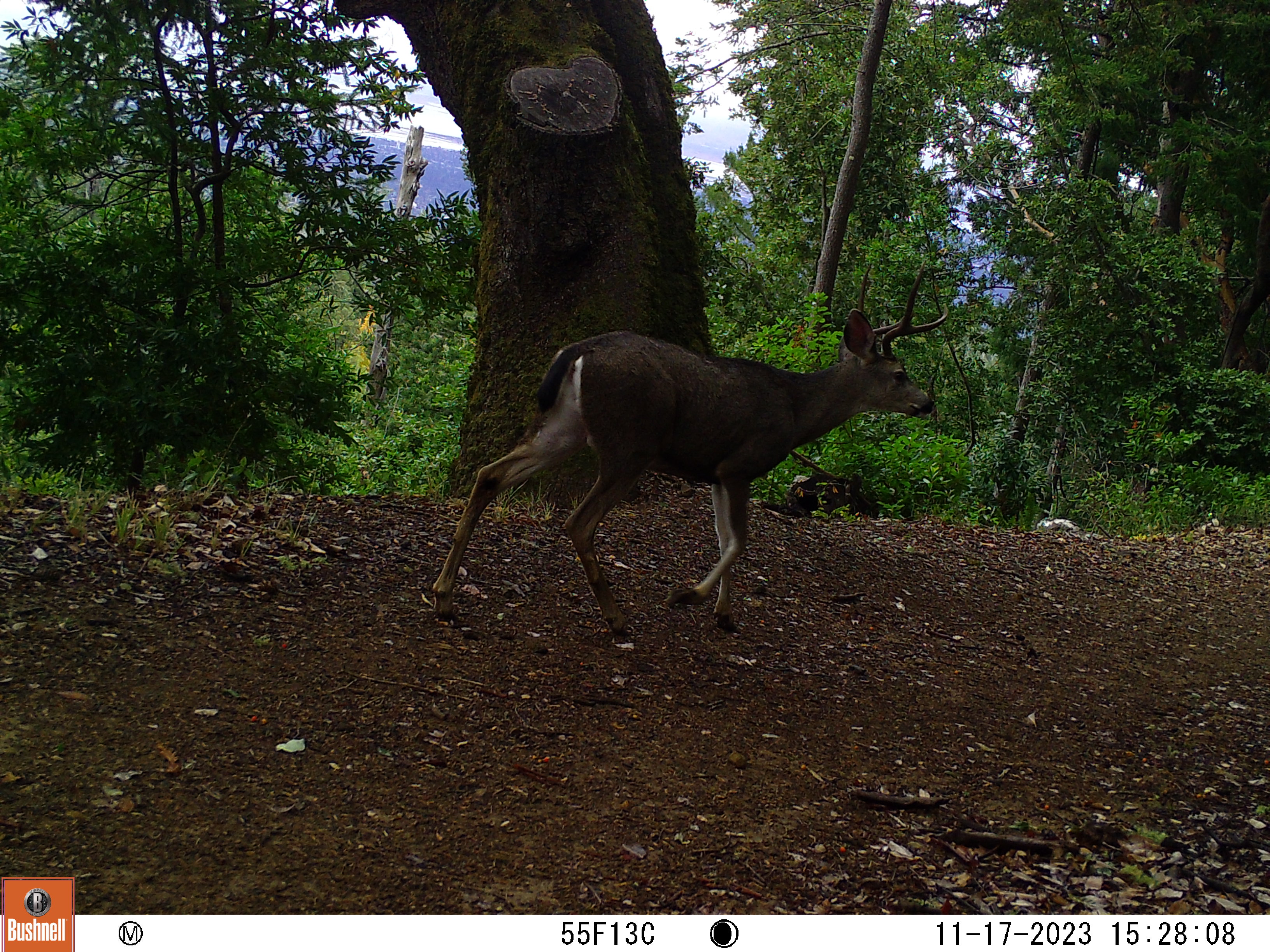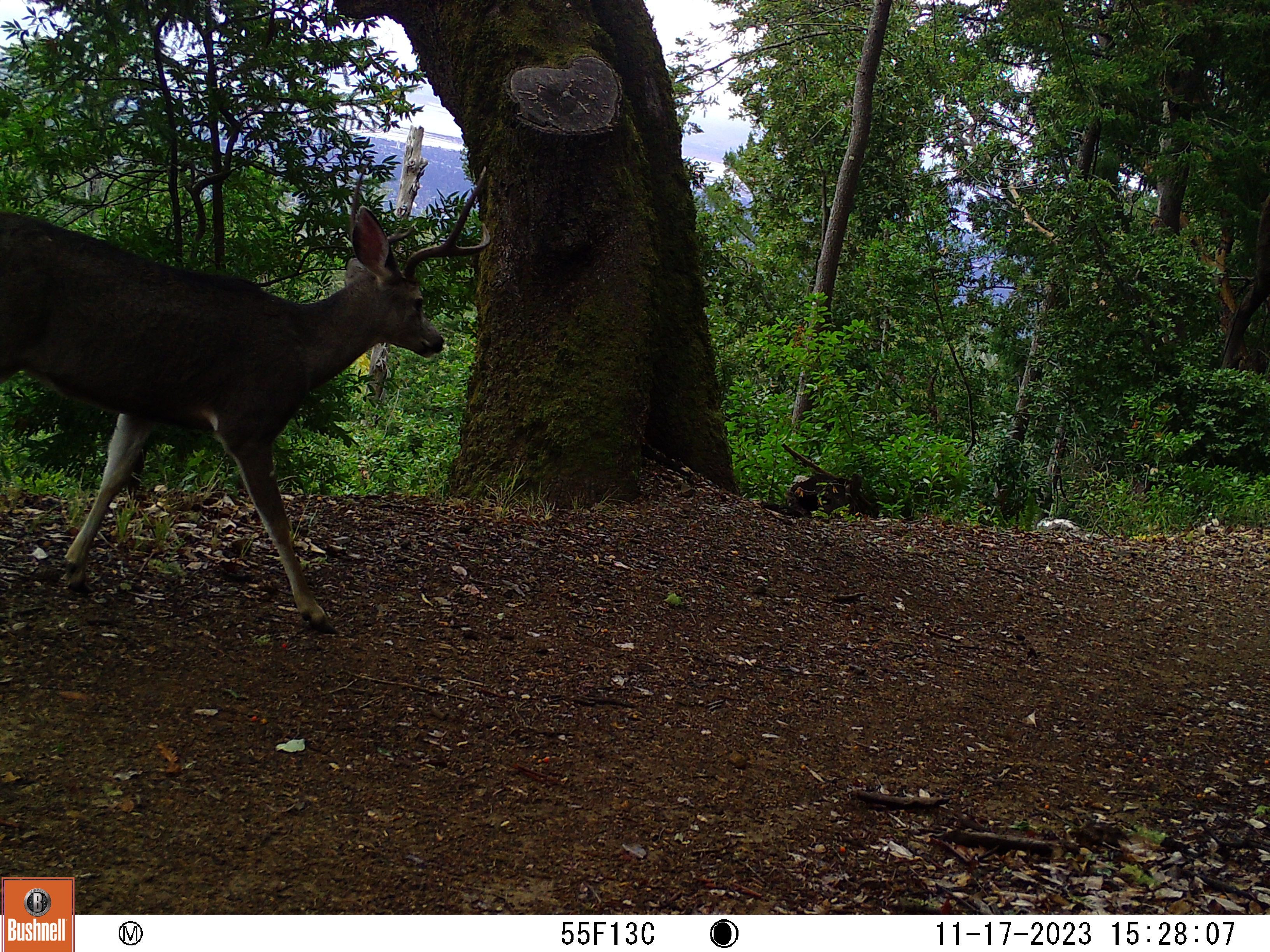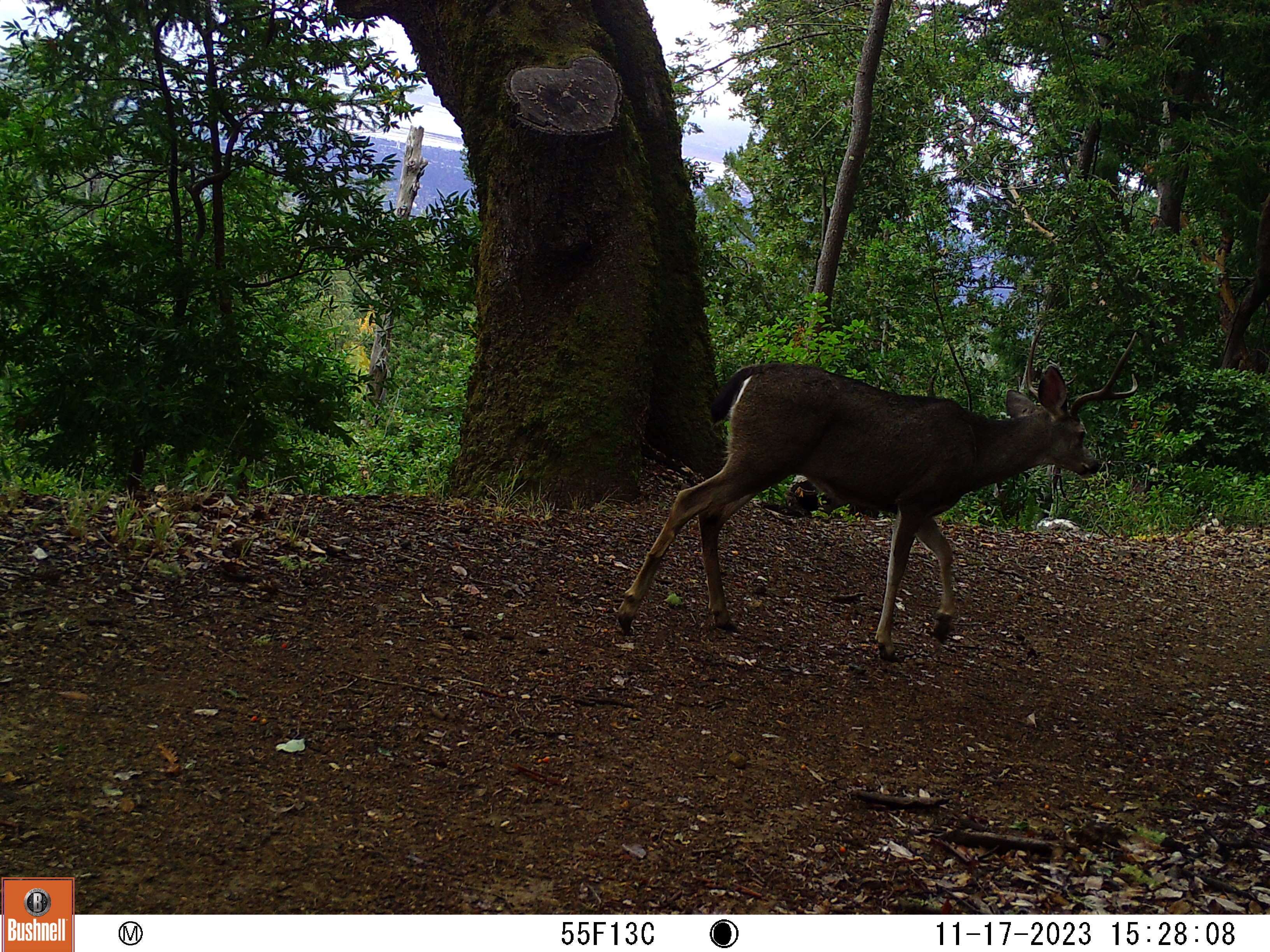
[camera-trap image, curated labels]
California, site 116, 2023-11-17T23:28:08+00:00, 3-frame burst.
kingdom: Animalia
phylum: Chordata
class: Mammalia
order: Artiodactyla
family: Cervidae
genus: Odocoileus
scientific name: Odocoileus hemionus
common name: mule deer